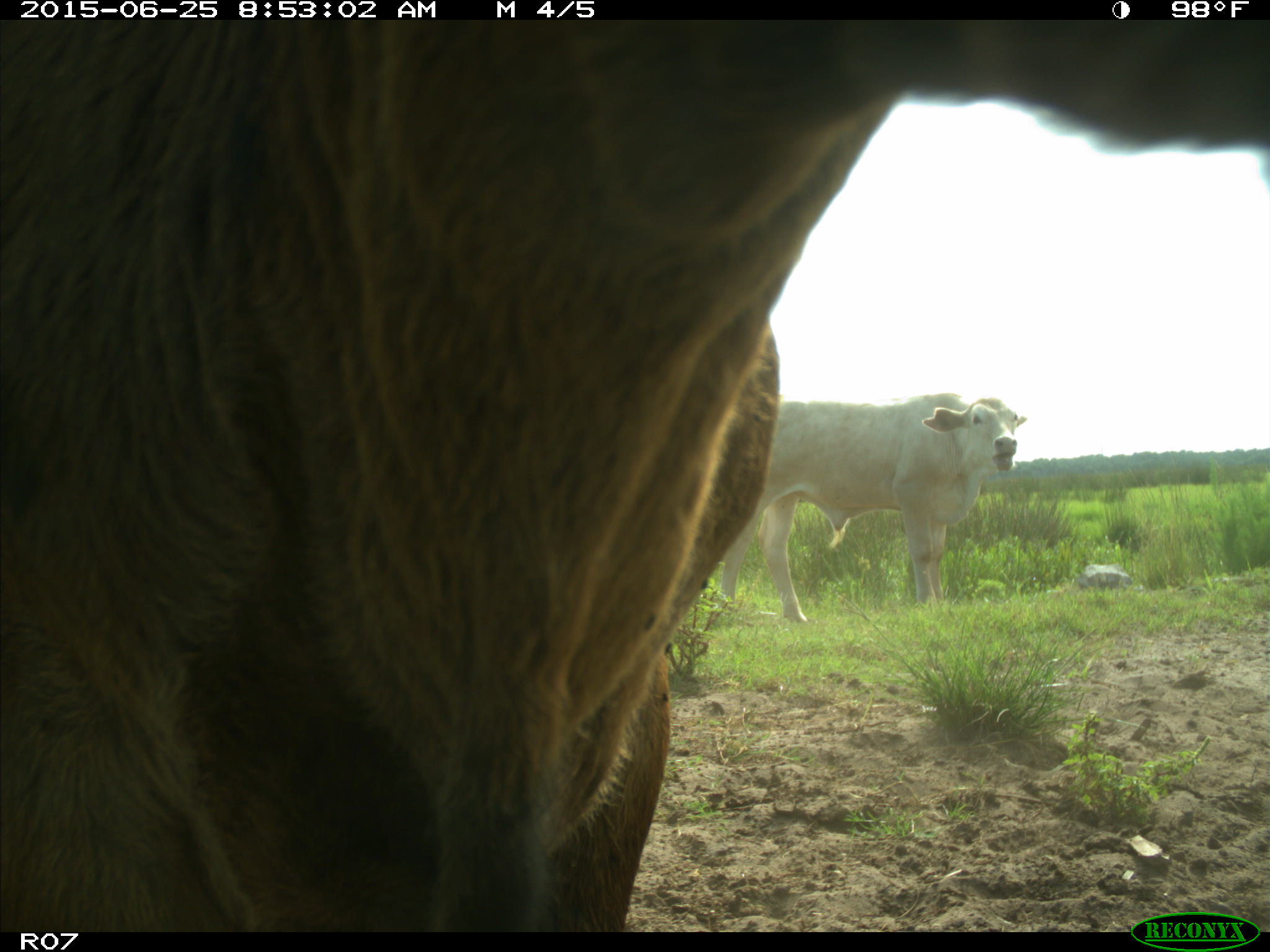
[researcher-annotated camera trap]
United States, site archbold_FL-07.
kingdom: Animalia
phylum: Chordata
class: Mammalia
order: Artiodactyla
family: Bovidae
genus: Bos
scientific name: Bos taurus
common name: domestic cow